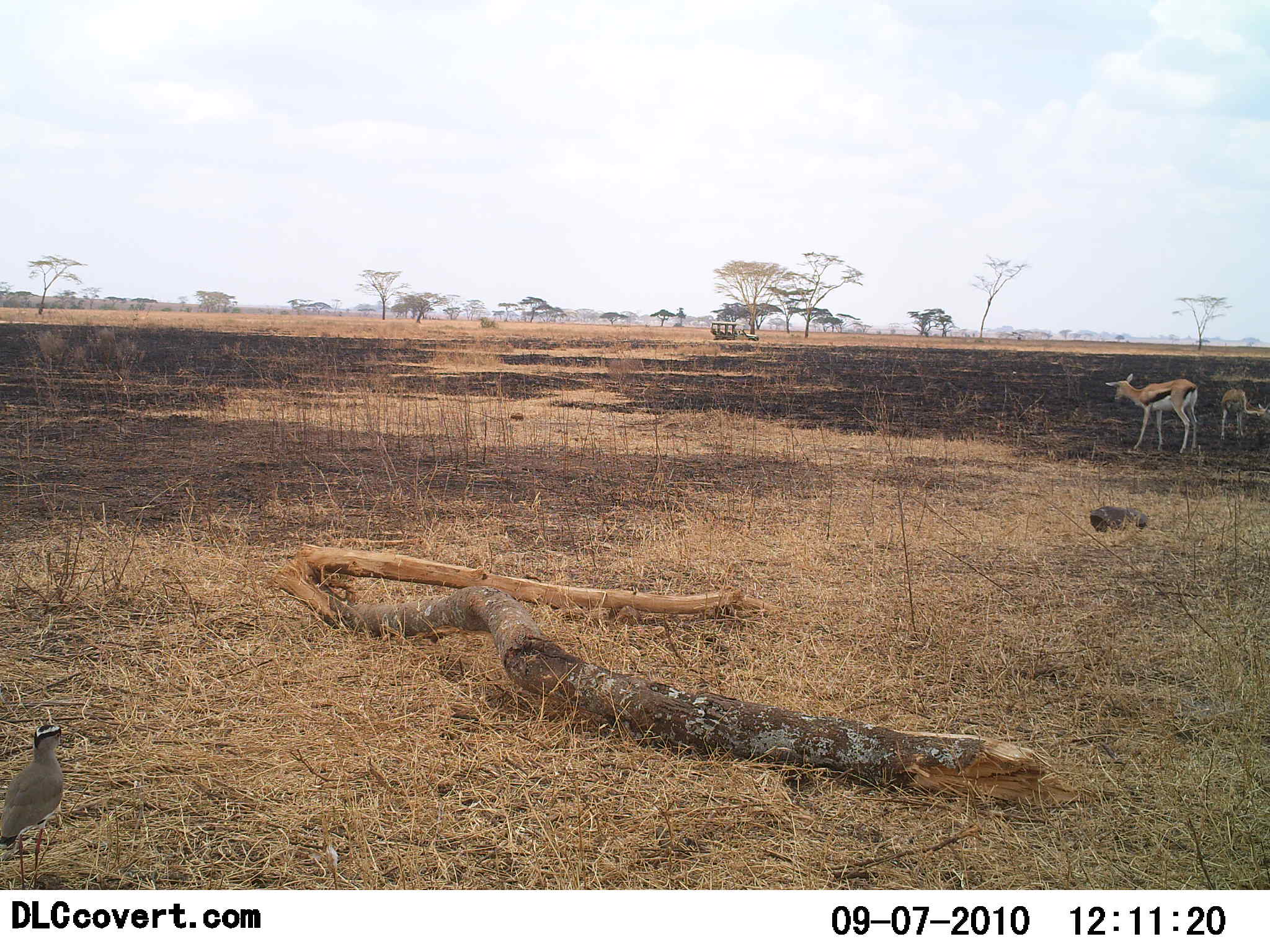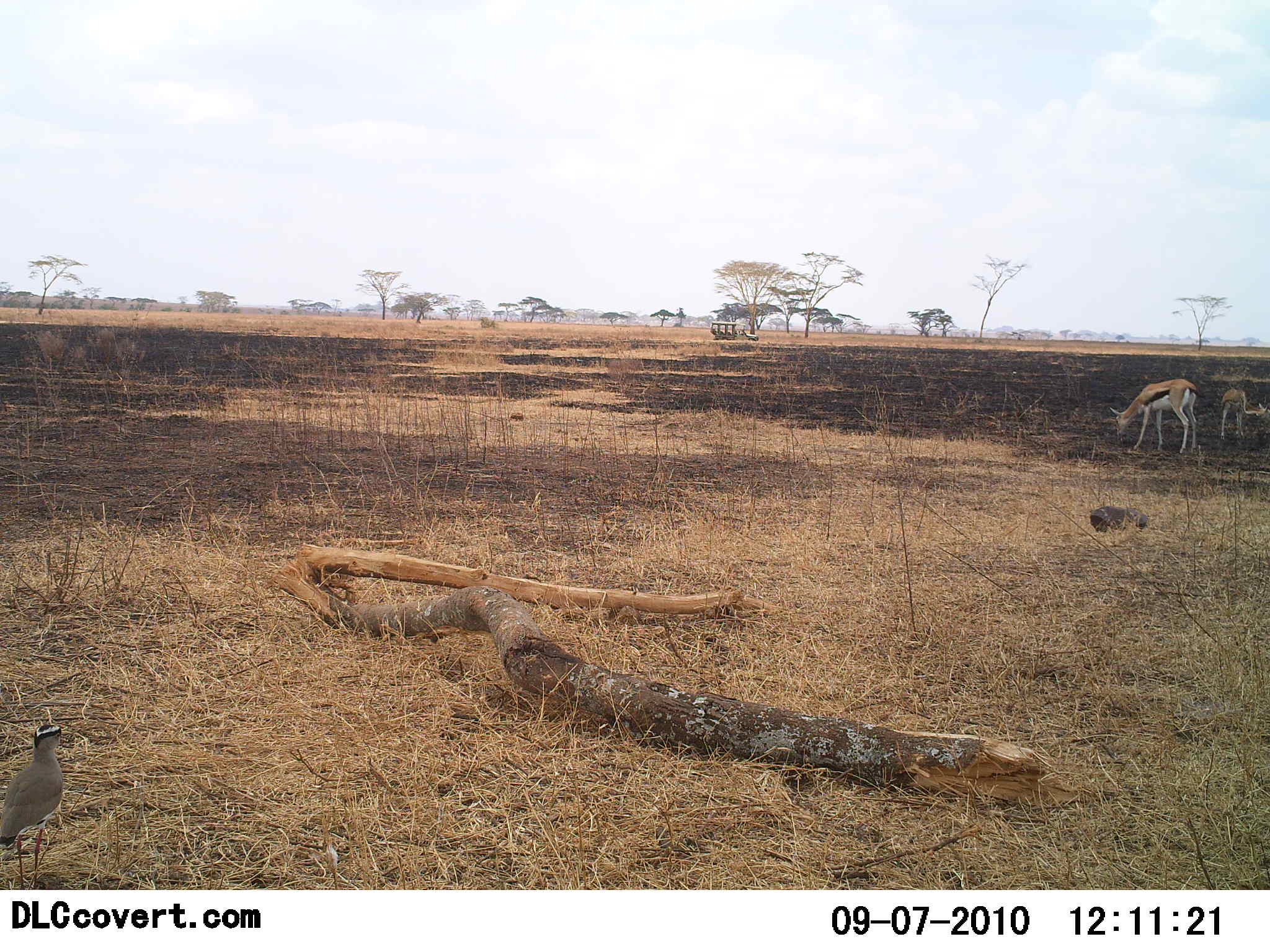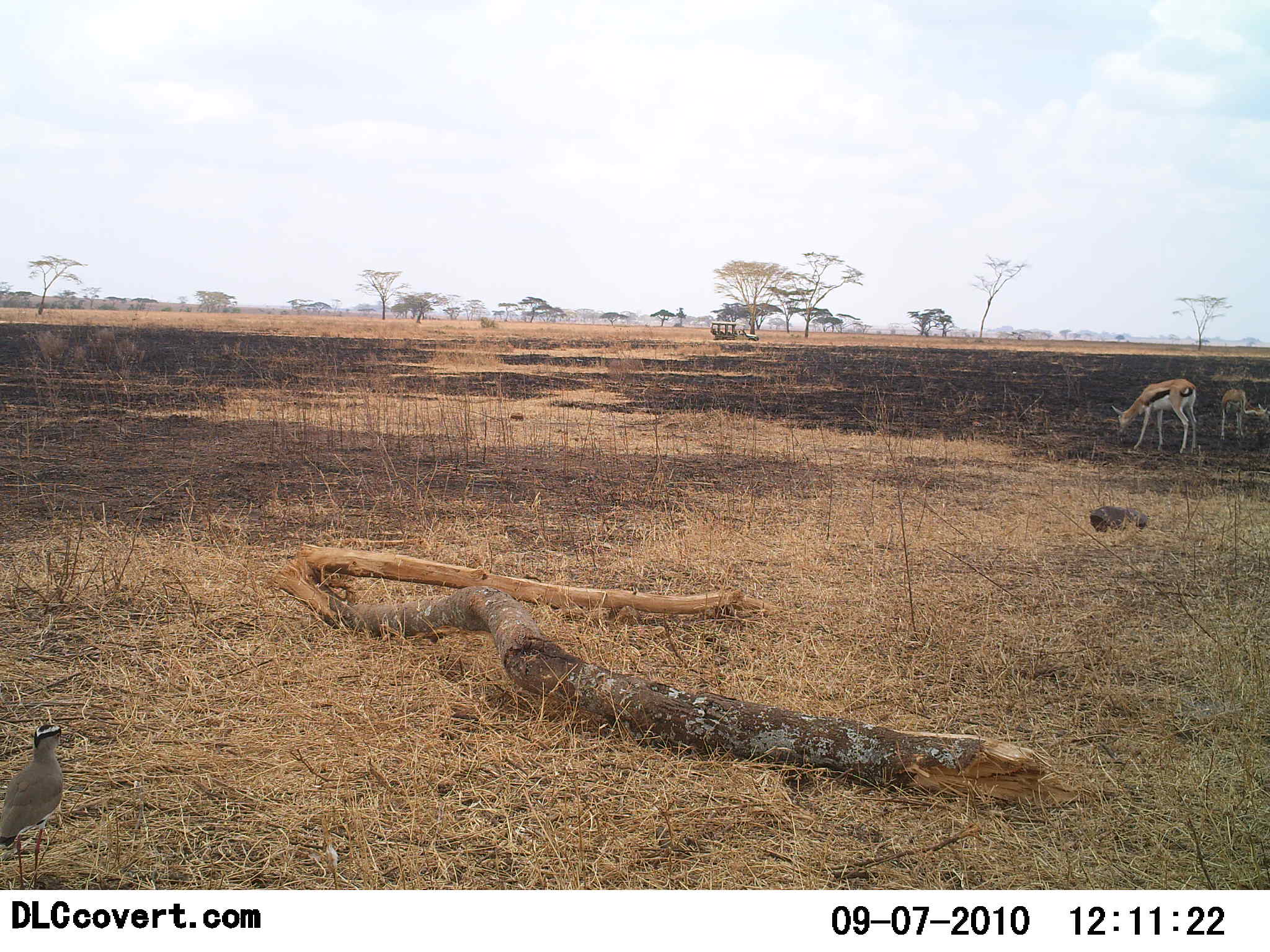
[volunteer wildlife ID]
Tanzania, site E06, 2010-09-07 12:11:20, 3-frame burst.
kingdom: Animalia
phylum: Chordata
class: Mammalia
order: Artiodactyla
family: Bovidae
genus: Eudorcas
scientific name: Eudorcas thomsonii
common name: thomson's gazelle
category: gazellethomsons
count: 2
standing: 35%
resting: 6%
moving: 0%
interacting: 0%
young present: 12%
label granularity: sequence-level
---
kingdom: Animalia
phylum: Chordata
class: Aves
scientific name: Aves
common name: bird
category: otherbird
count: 1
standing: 100%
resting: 0%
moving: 0%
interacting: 0%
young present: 0%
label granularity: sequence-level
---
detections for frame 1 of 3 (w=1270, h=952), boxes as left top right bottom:
animal: 1105 373 1197 454; 1221 388 1270 441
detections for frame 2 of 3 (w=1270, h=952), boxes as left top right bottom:
animal: 1111 378 1206 457; 1219 388 1270 442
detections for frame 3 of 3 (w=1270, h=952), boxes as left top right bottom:
animal: 1111 378 1199 455; 1219 389 1270 443